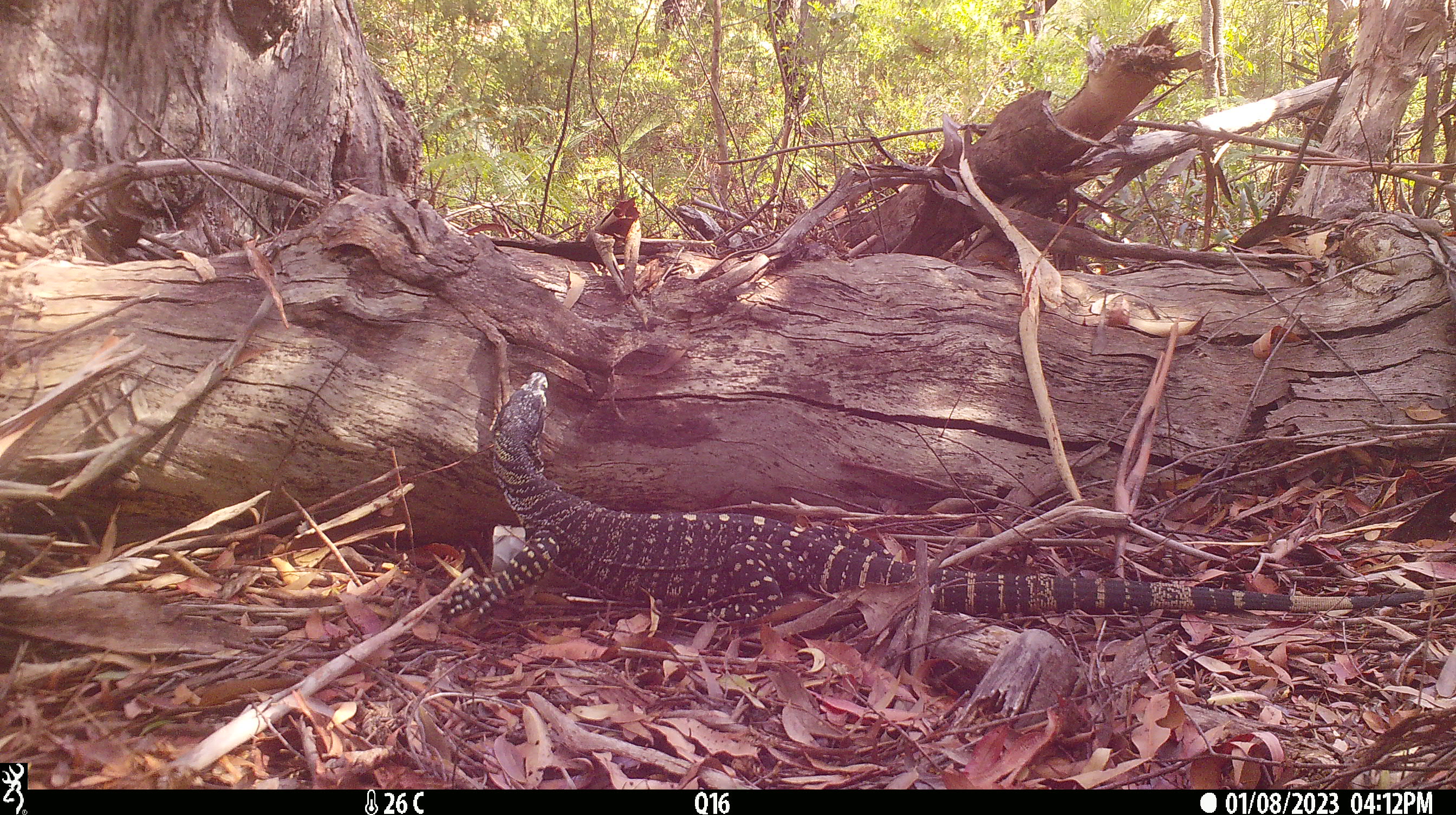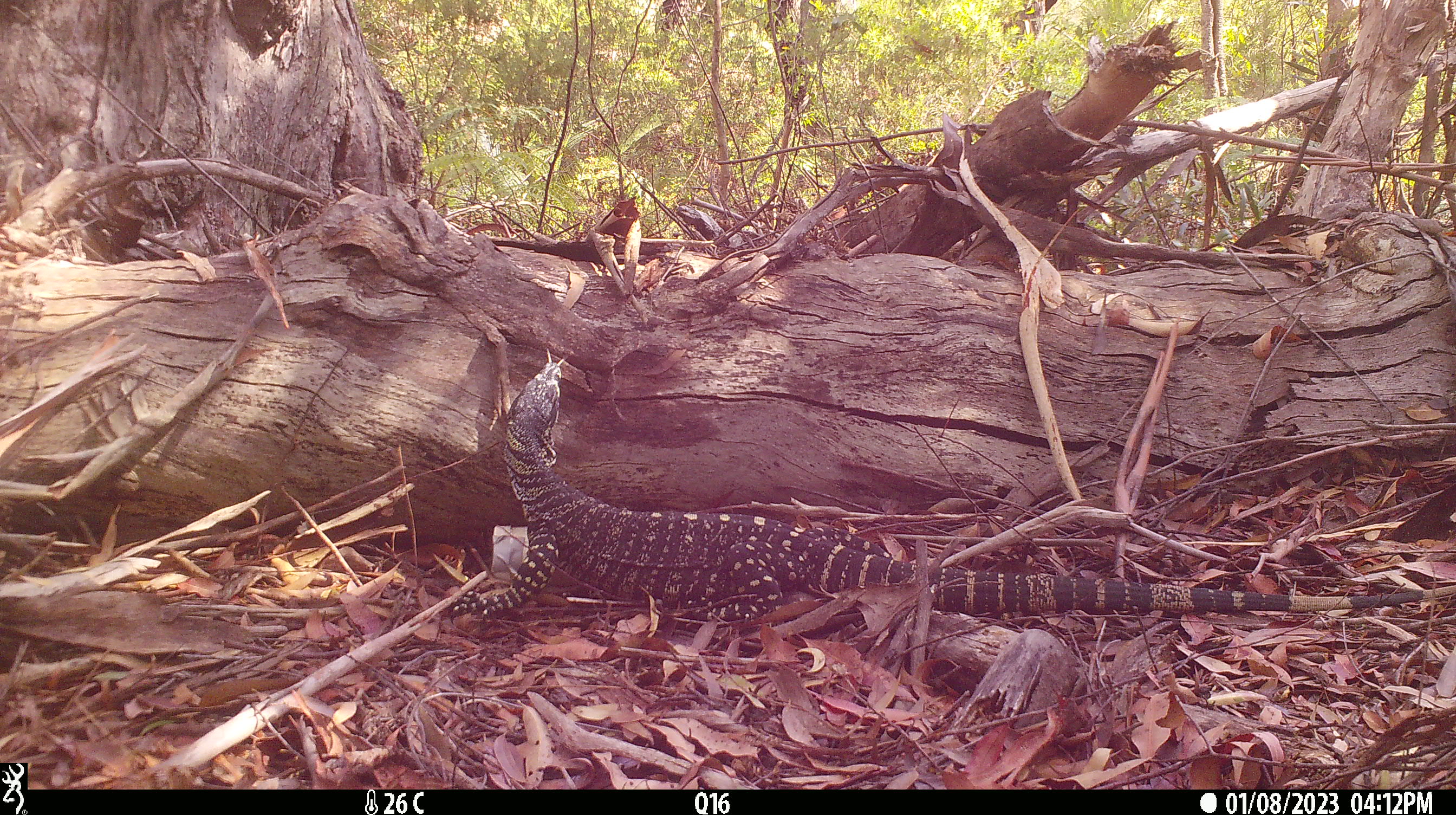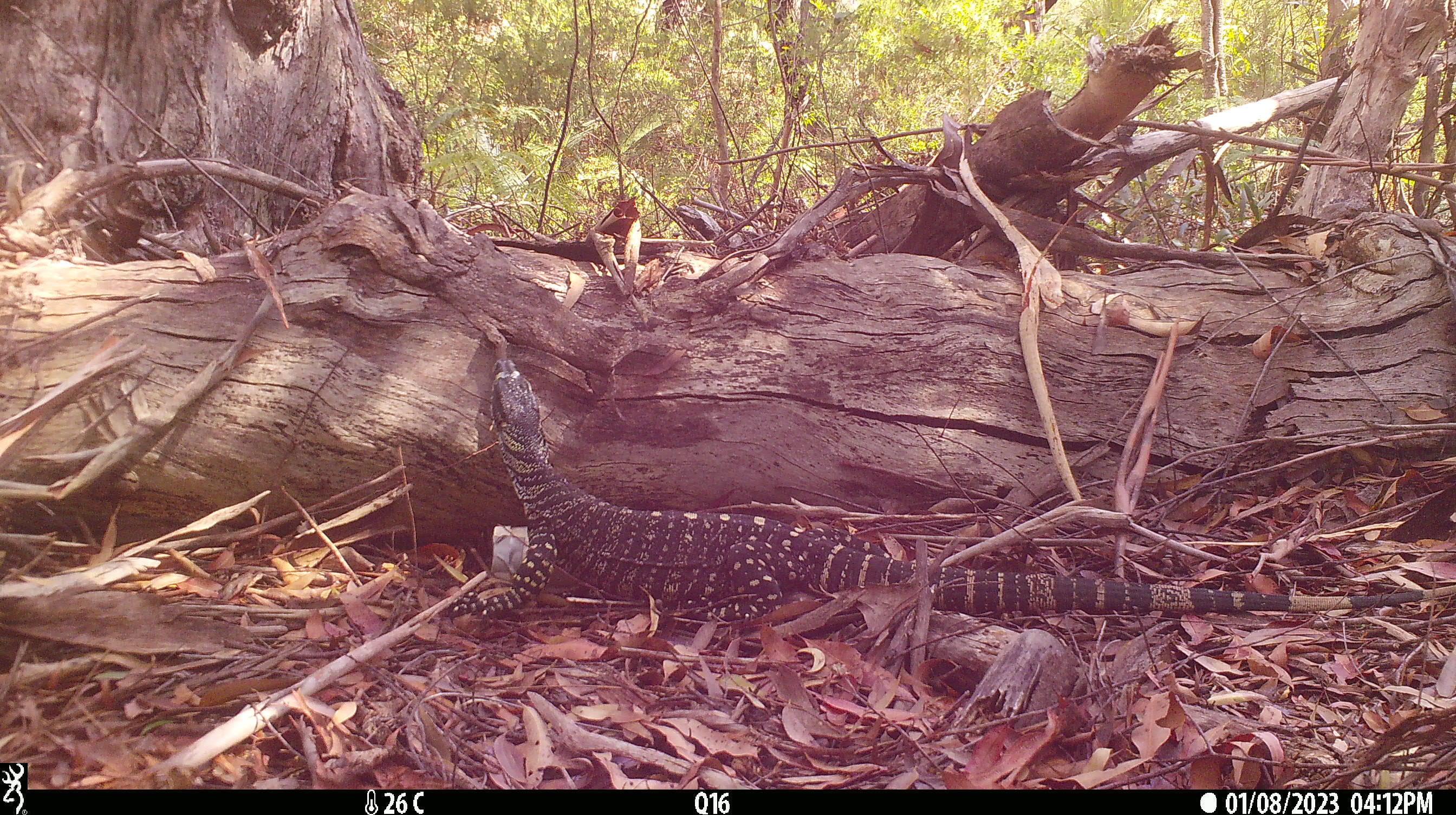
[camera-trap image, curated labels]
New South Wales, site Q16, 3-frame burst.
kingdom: Animalia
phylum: Chordata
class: Reptilia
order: Squamata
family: Varanidae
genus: Varanus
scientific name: Varanus varius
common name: lace monitor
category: goanna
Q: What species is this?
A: Goanna (lace monitor) (Varanus varius).